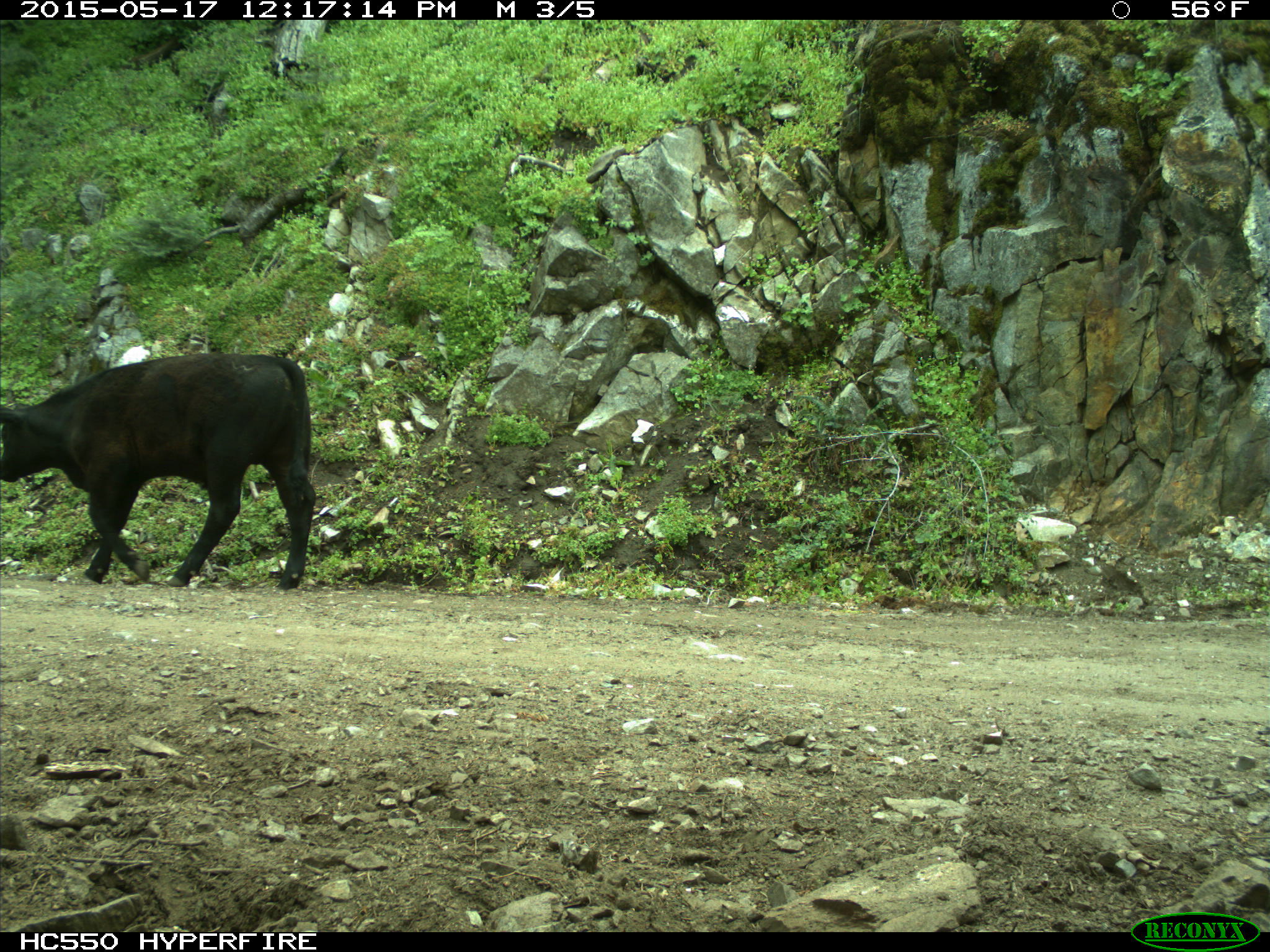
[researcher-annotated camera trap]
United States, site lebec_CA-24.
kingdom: Animalia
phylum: Chordata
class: Mammalia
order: Artiodactyla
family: Bovidae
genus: Bos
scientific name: Bos taurus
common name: domestic cow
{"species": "Bos taurus (domestic cow)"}